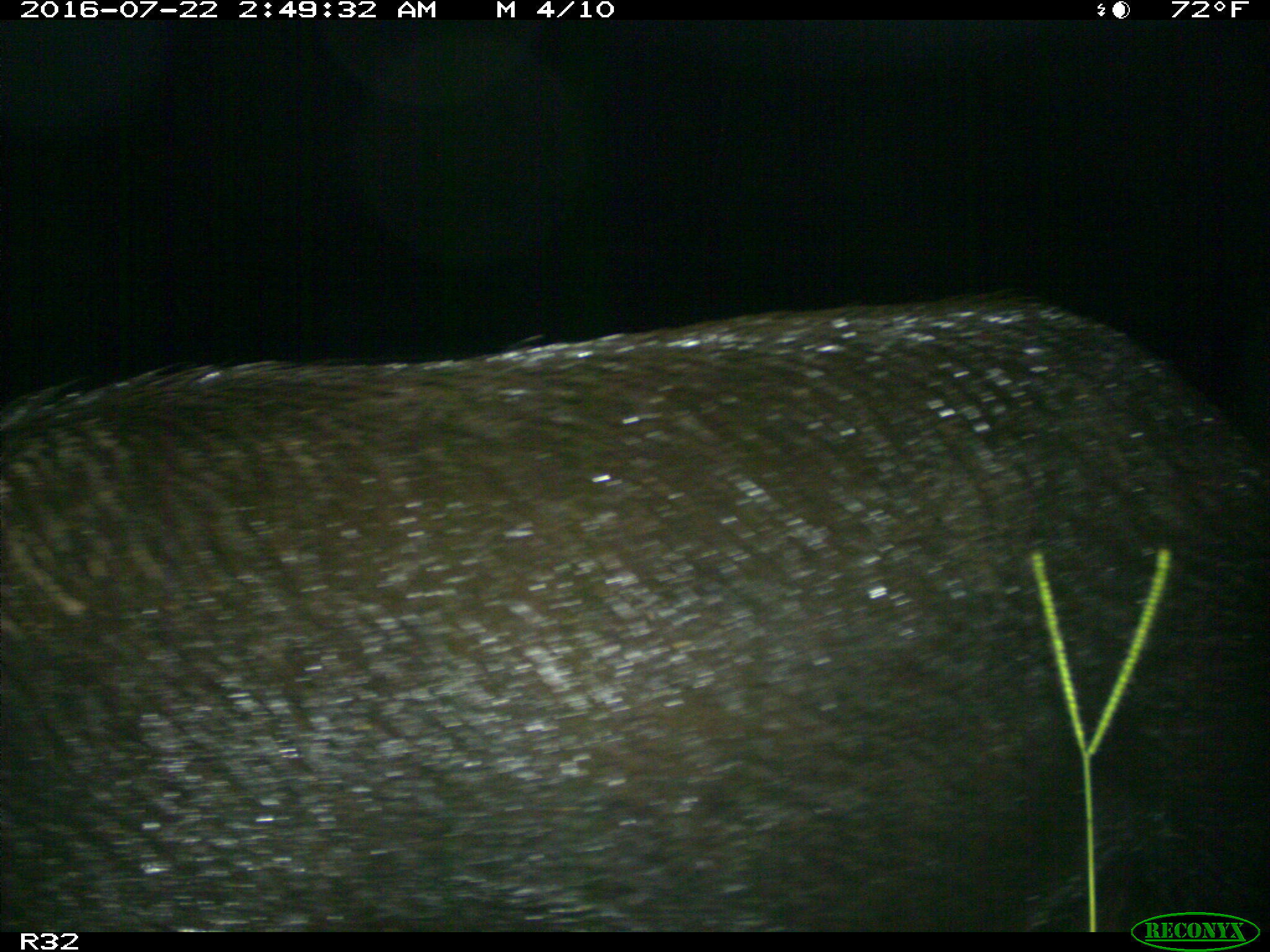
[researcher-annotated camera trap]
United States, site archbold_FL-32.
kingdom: Animalia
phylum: Chordata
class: Mammalia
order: Artiodactyla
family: Suidae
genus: Sus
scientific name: Sus scrofa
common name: wild boar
Sus scrofa (wild boar).